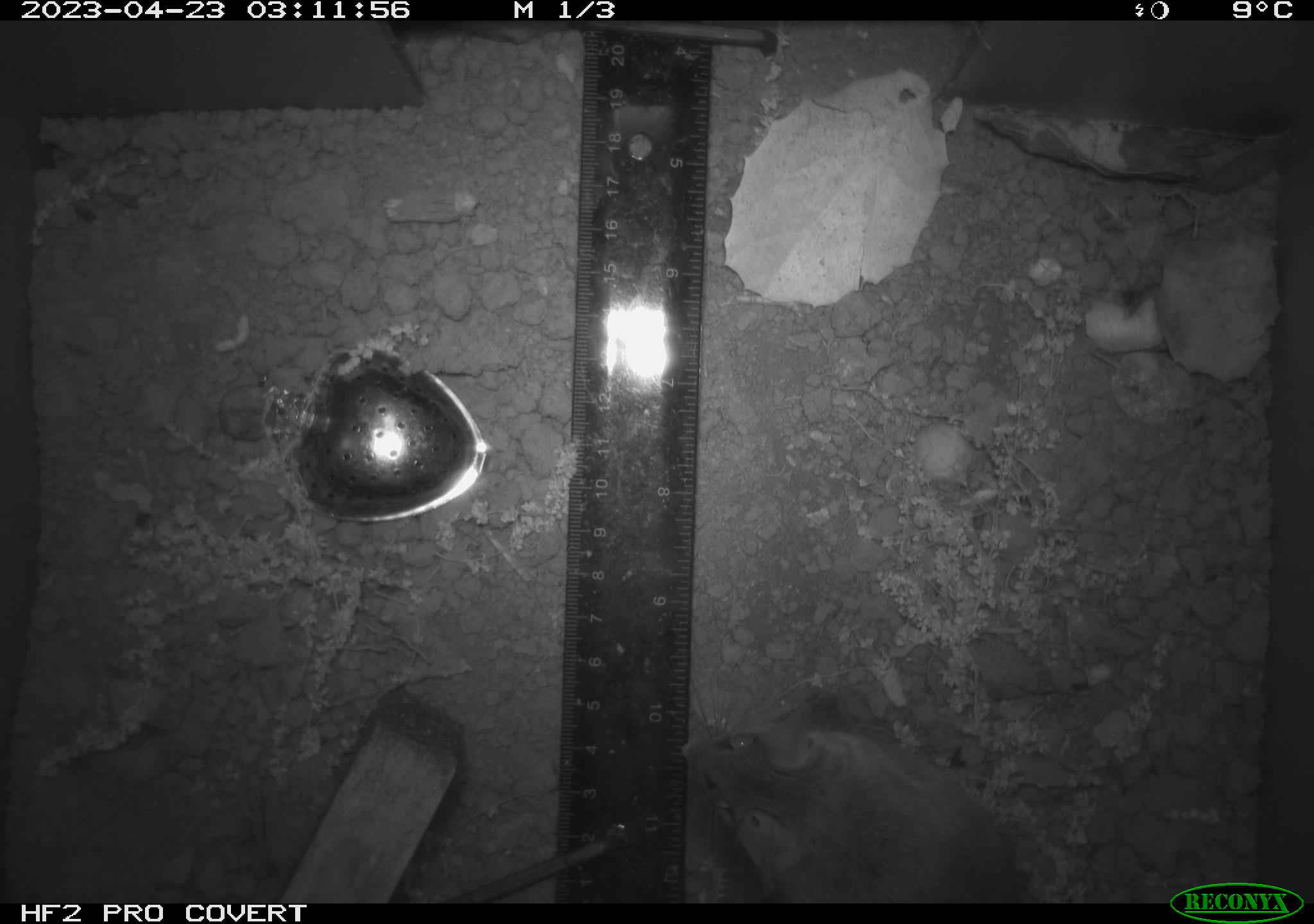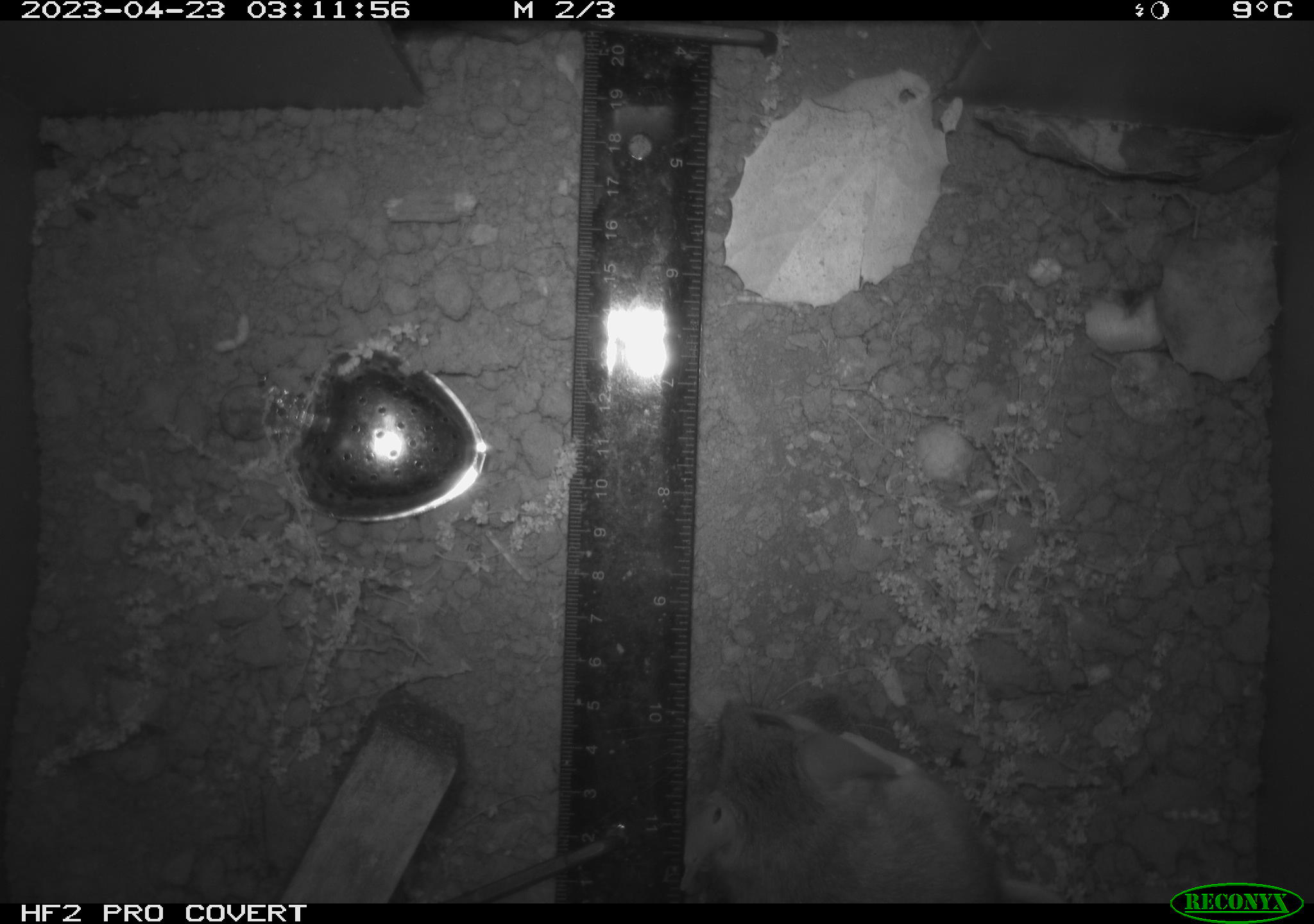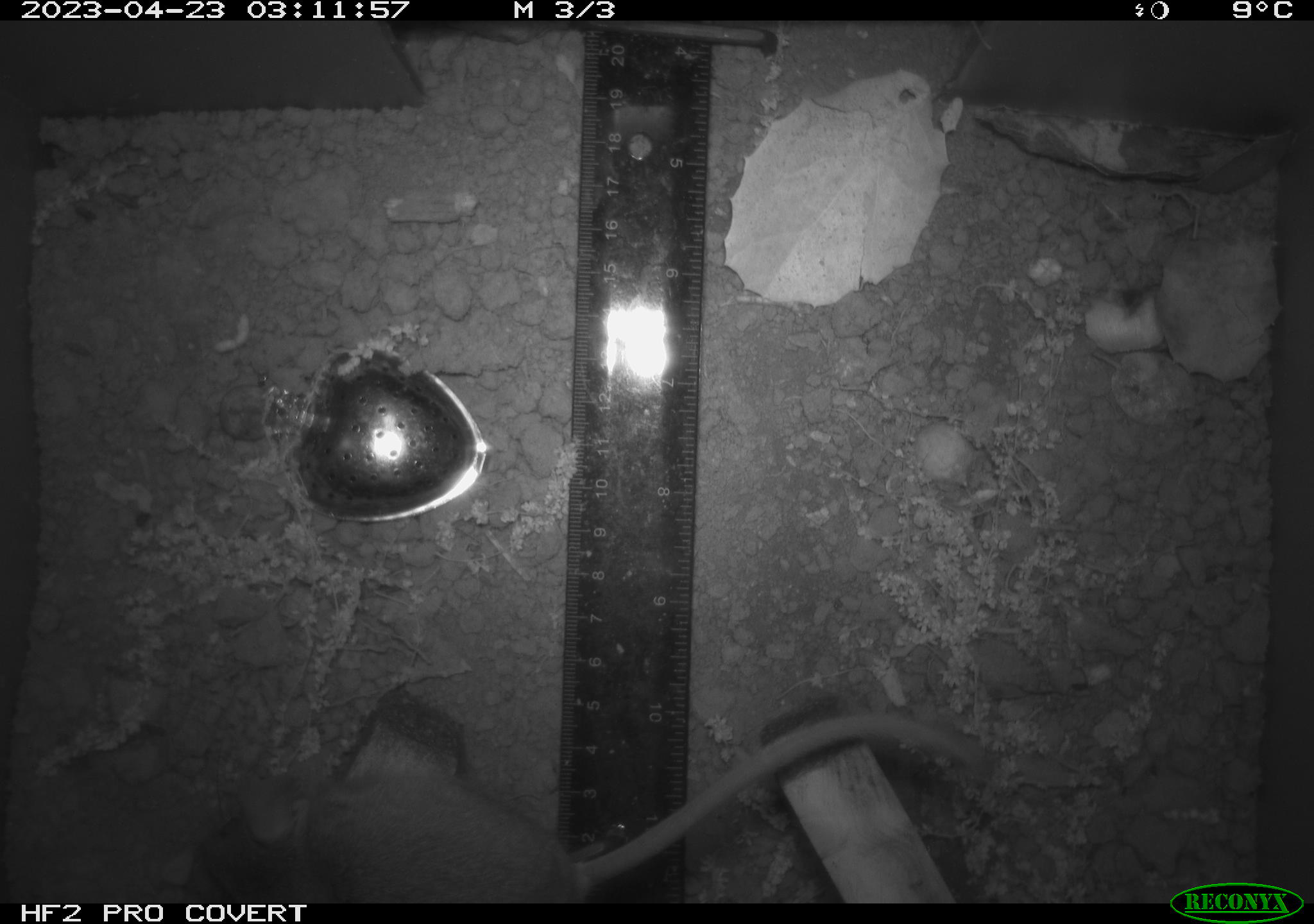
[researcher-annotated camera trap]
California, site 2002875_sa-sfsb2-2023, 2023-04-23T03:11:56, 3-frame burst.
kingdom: Animalia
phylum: Chordata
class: Mammalia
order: Rodentia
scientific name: Rodentia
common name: mouse species